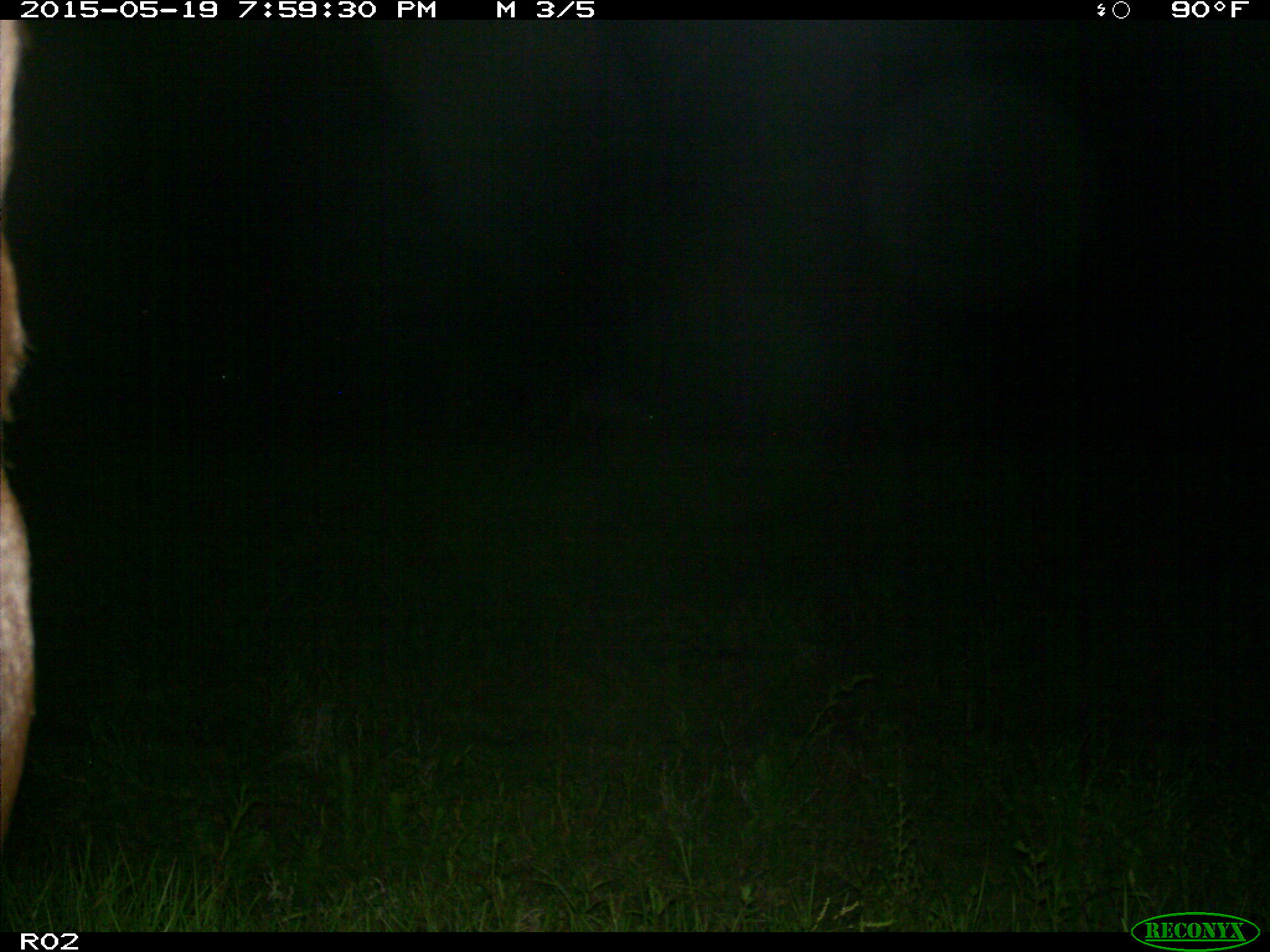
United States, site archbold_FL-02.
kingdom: Animalia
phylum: Chordata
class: Mammalia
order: Artiodactyla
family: Bovidae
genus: Bos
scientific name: Bos taurus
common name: domestic cow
Bos taurus (domestic cow).